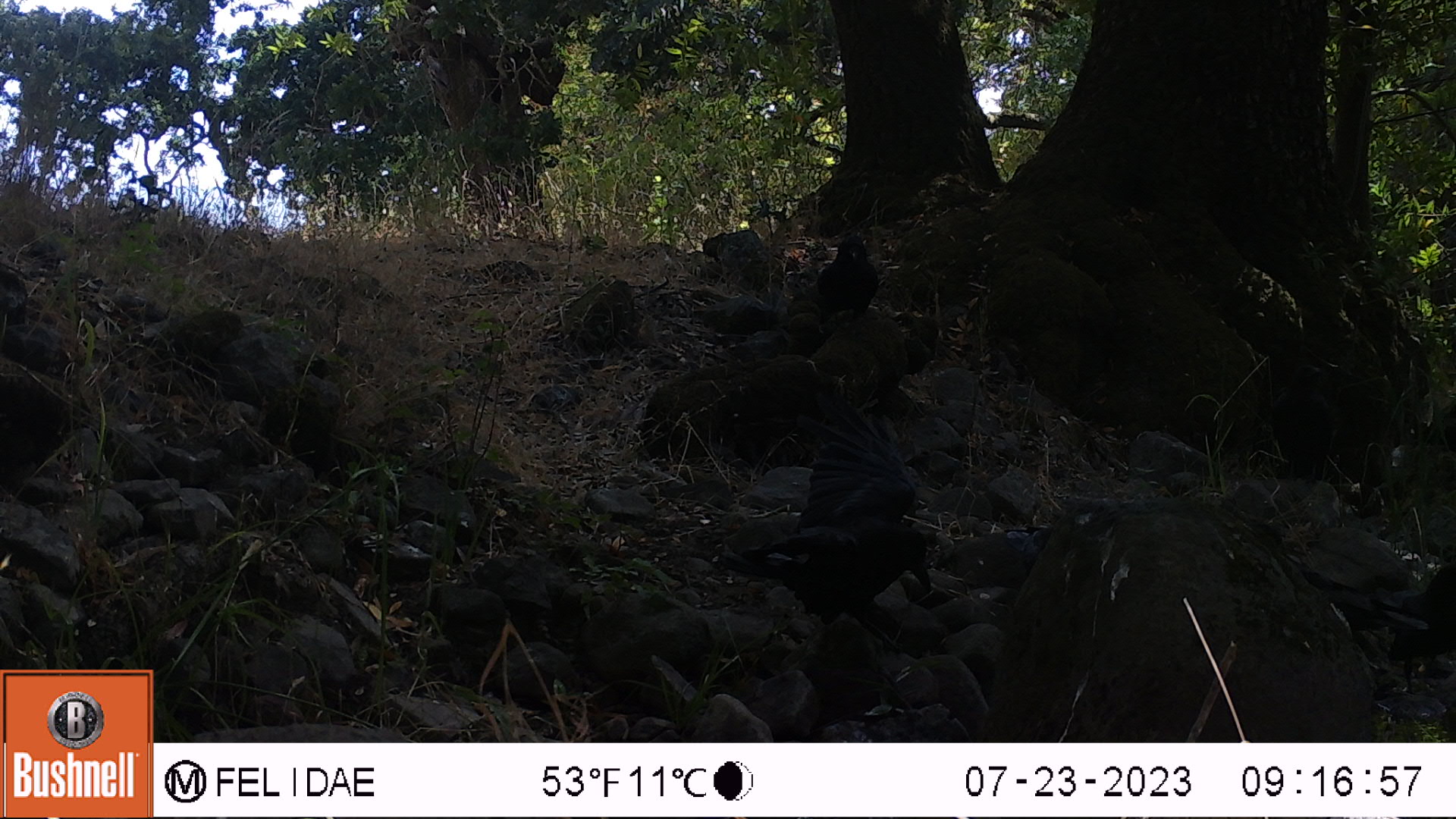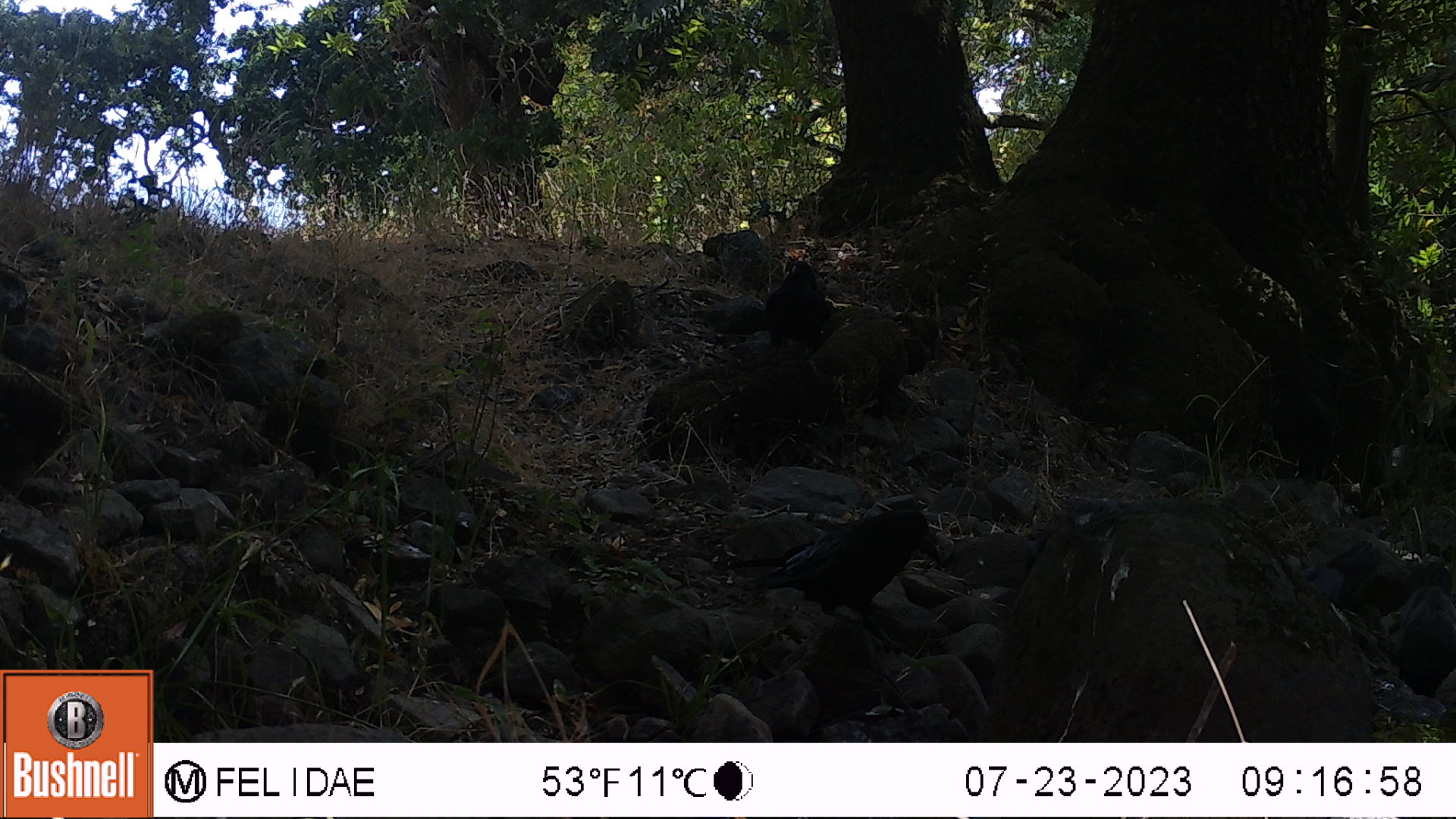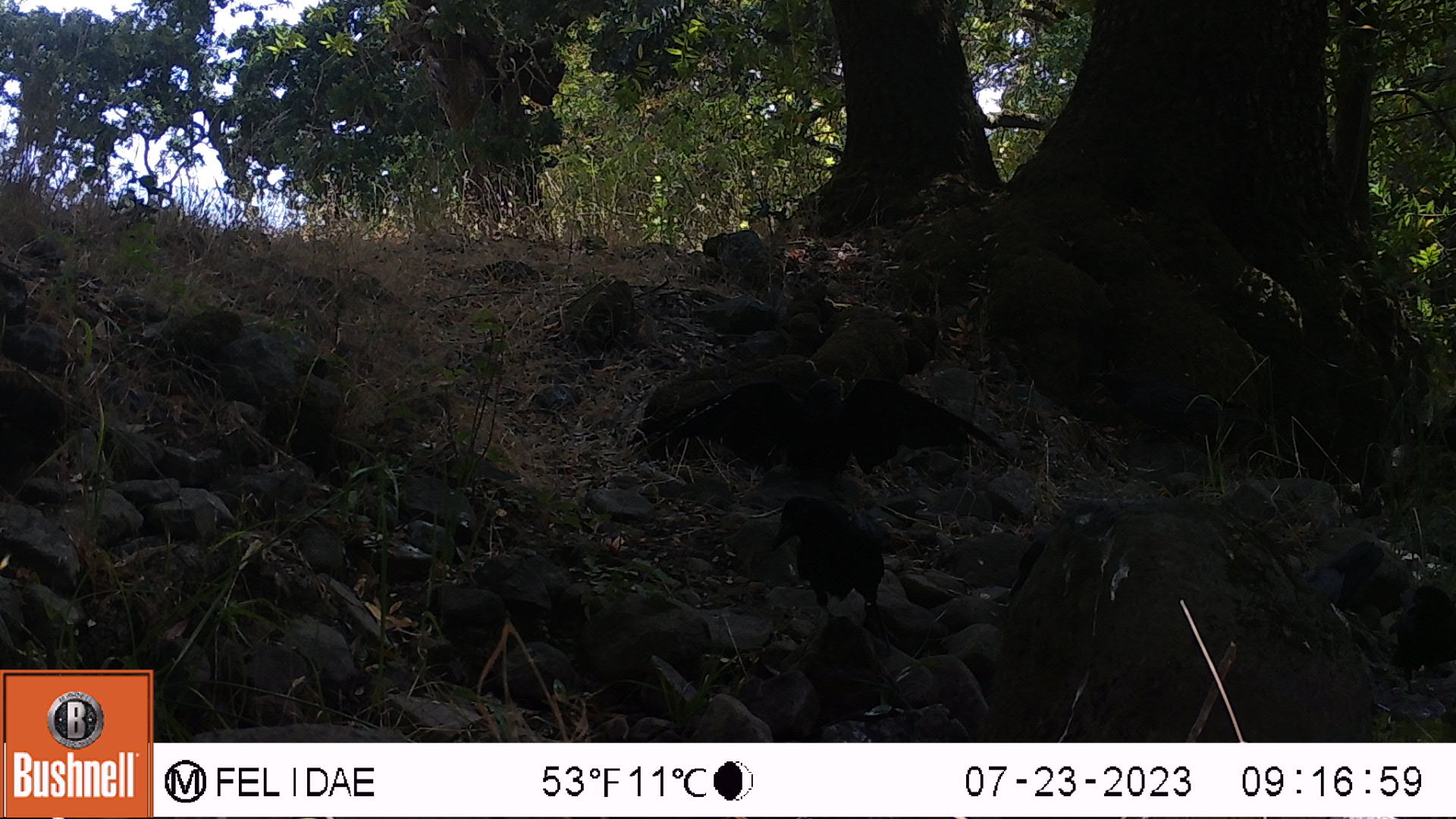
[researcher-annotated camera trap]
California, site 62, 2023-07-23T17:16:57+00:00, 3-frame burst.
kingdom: Animalia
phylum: Chordata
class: Aves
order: Passeriformes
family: Corvidae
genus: Corvus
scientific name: Corvus brachyrhynchos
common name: american crow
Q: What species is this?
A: American crow (Corvus brachyrhynchos).